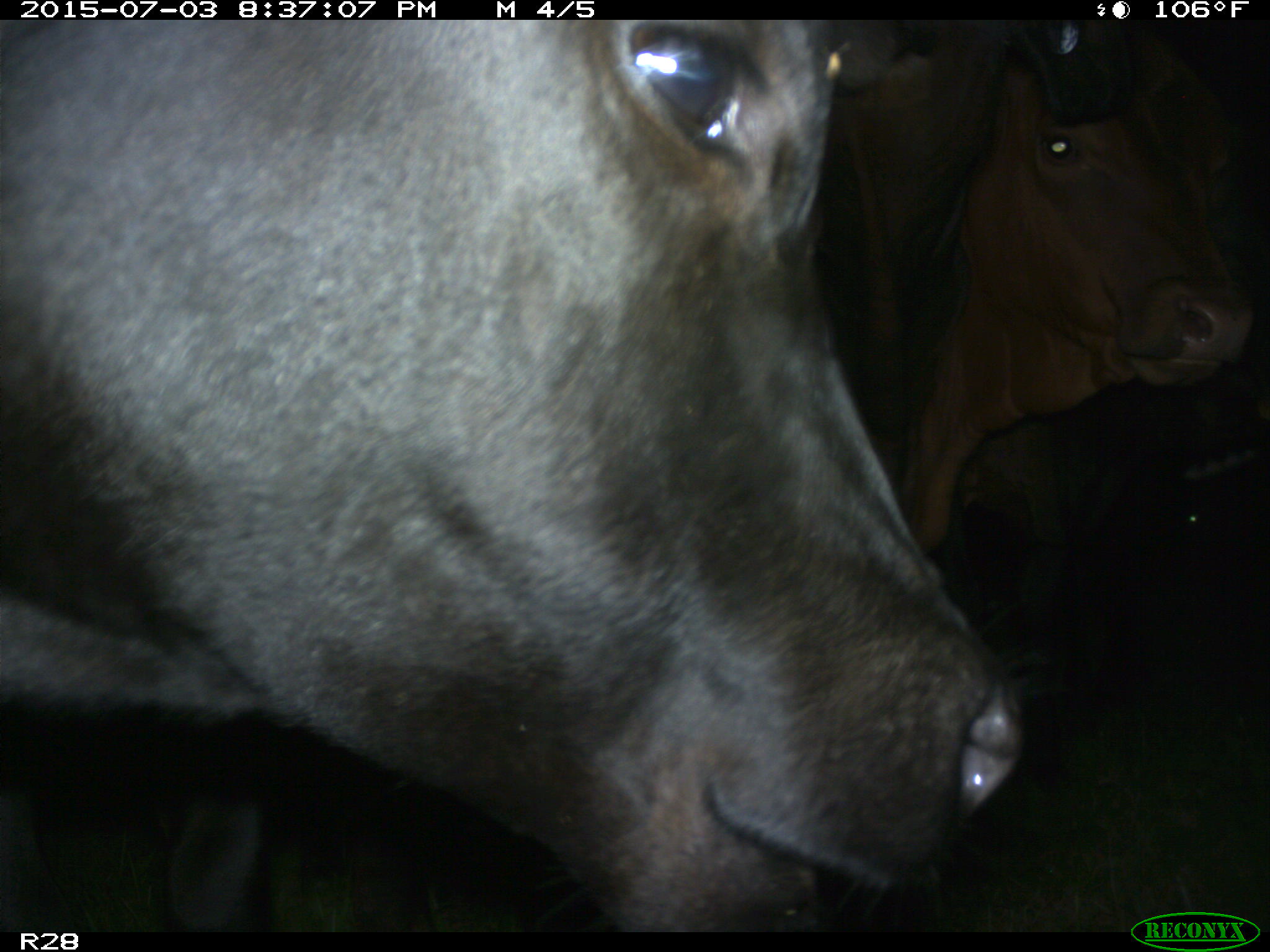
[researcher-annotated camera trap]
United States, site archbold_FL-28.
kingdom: Animalia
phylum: Chordata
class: Mammalia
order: Artiodactyla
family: Bovidae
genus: Bos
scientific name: Bos taurus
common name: domestic cow